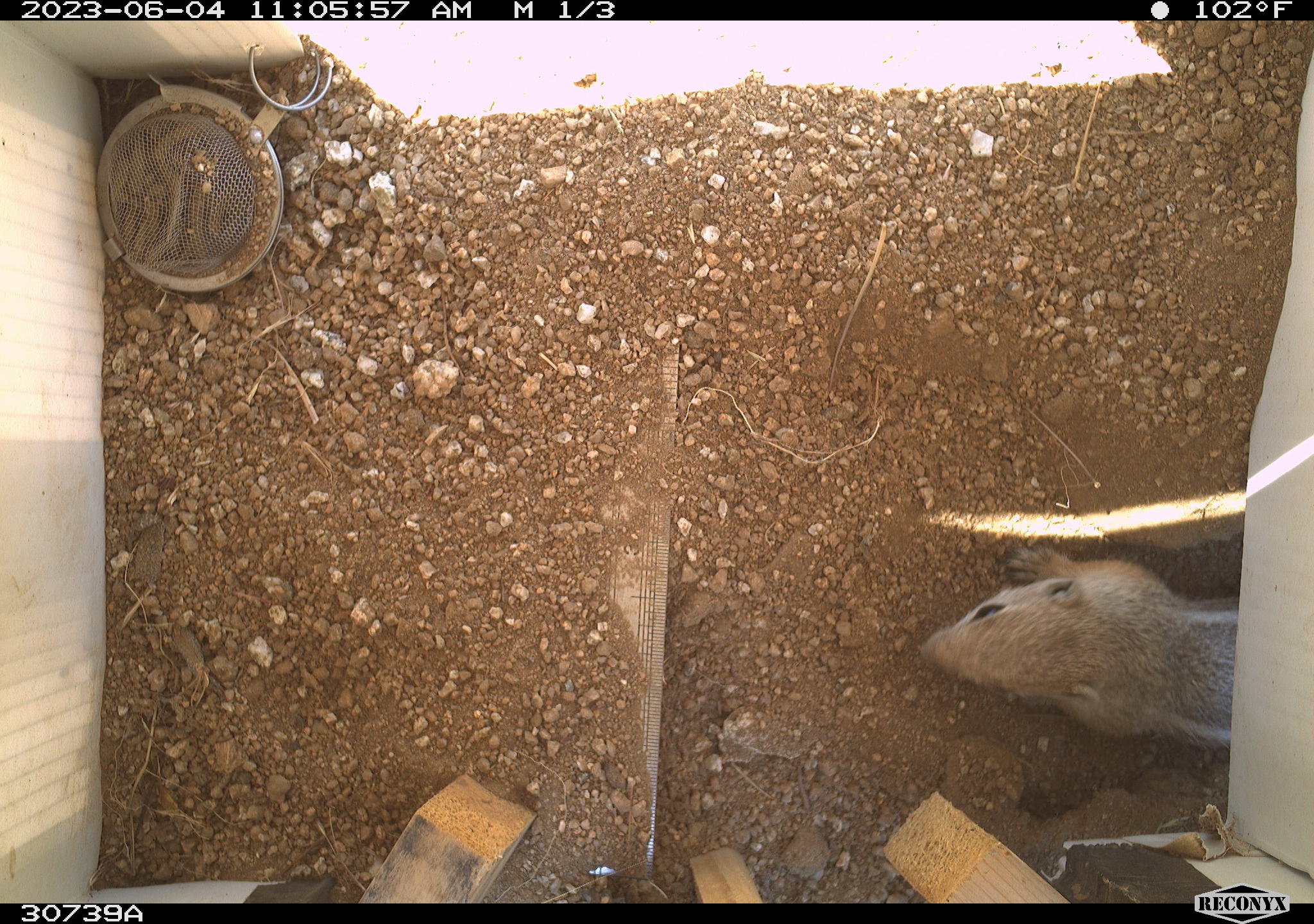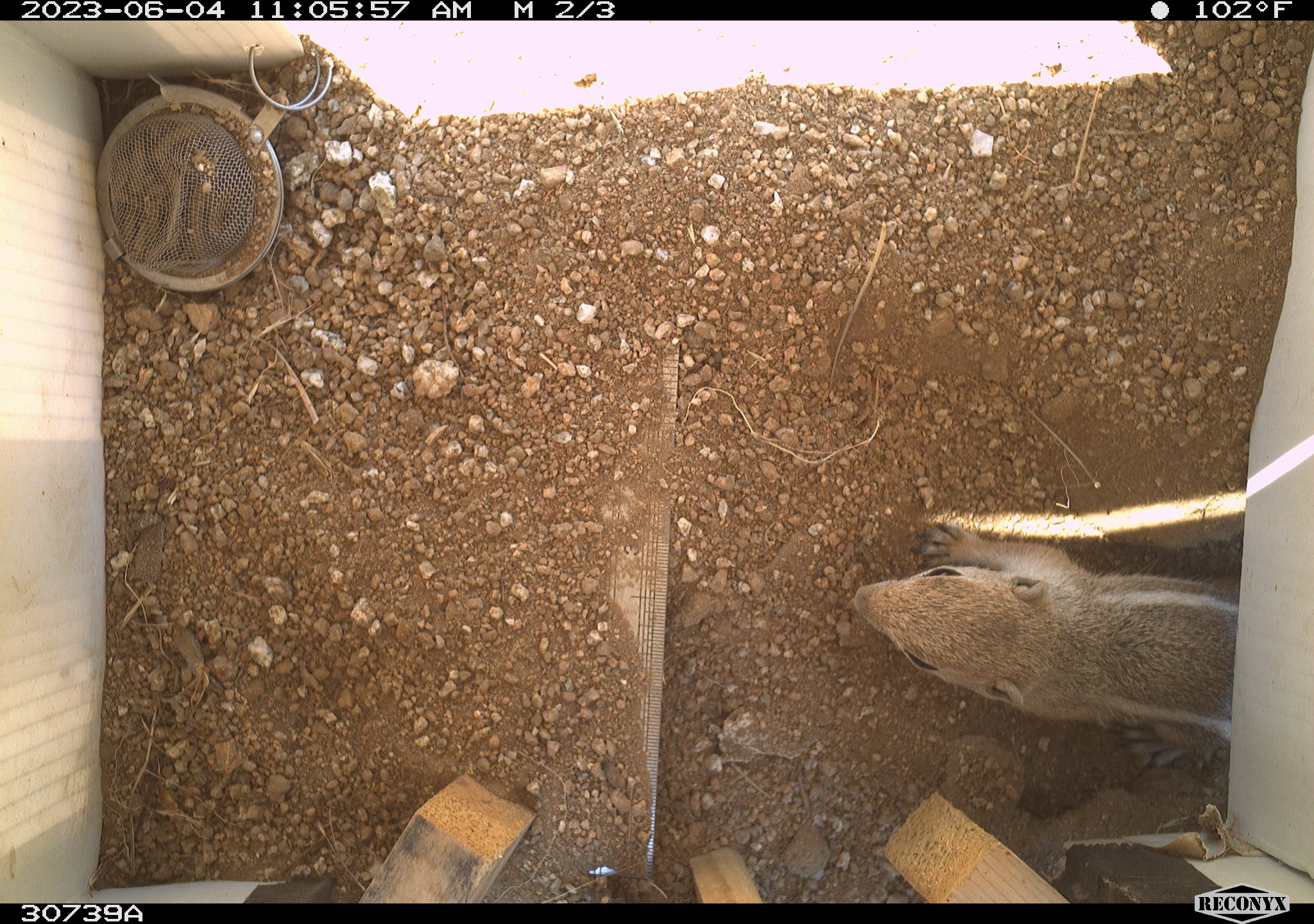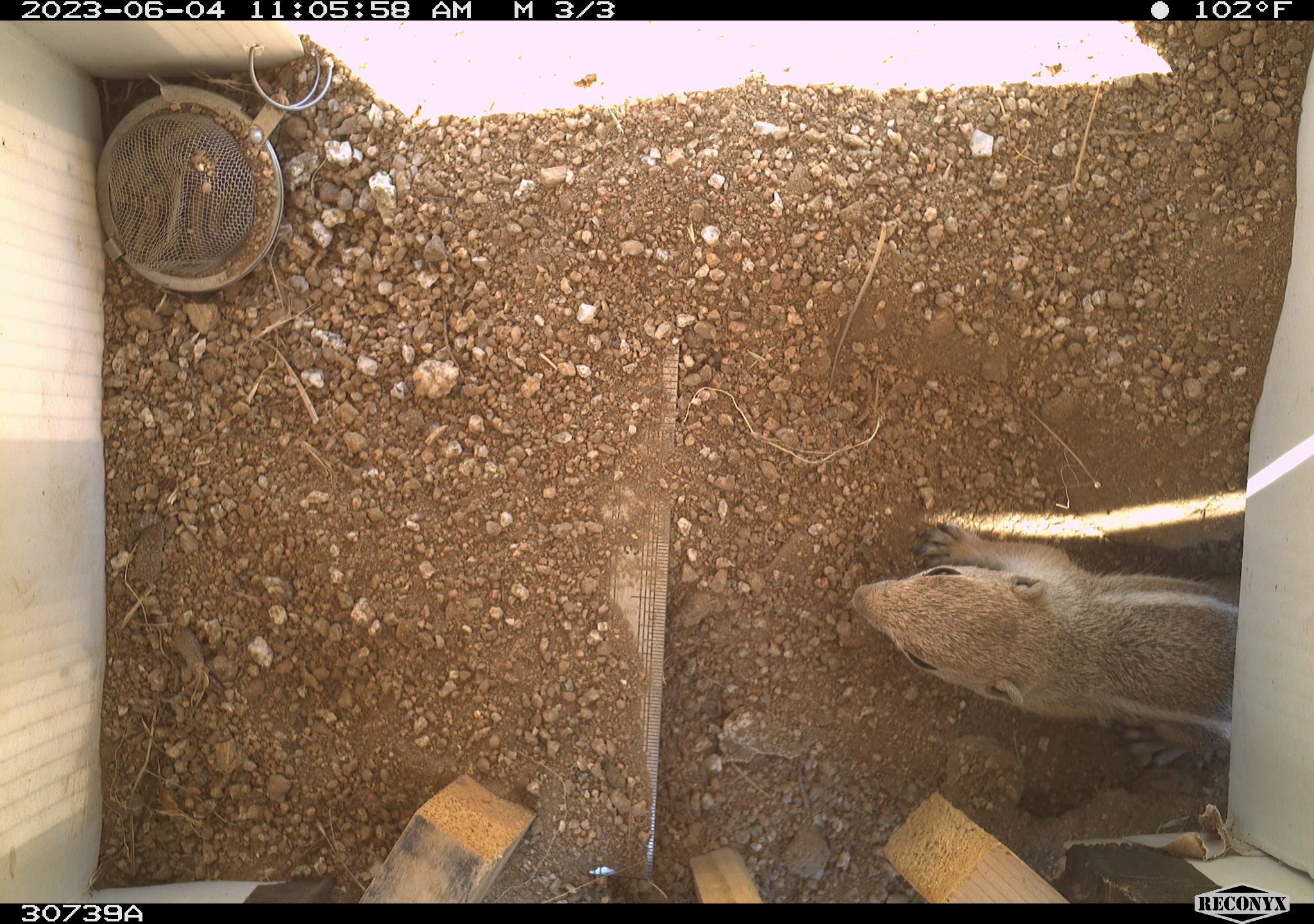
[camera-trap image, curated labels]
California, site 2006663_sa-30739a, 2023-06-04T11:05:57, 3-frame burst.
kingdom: Animalia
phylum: Chordata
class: Mammalia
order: Rodentia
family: Sciuridae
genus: Ammospermophilus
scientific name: Ammospermophilus leucurus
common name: white-tailed antelope squirrel